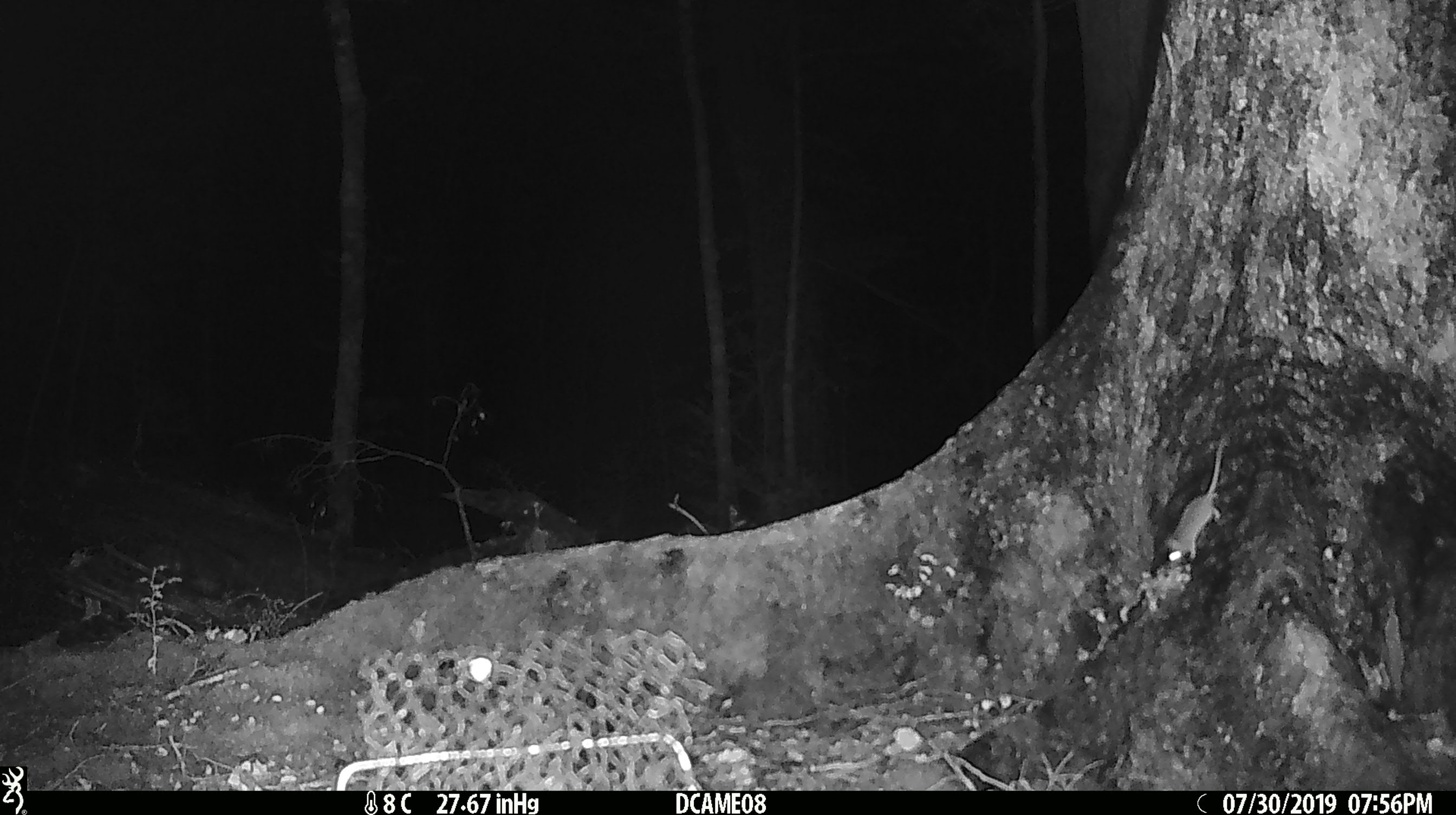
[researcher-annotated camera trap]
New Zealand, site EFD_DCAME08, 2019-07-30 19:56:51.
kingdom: Animalia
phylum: Chordata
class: Mammalia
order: Rodentia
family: Muridae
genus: Mus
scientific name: Mus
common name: mouse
Mouse (Mus).